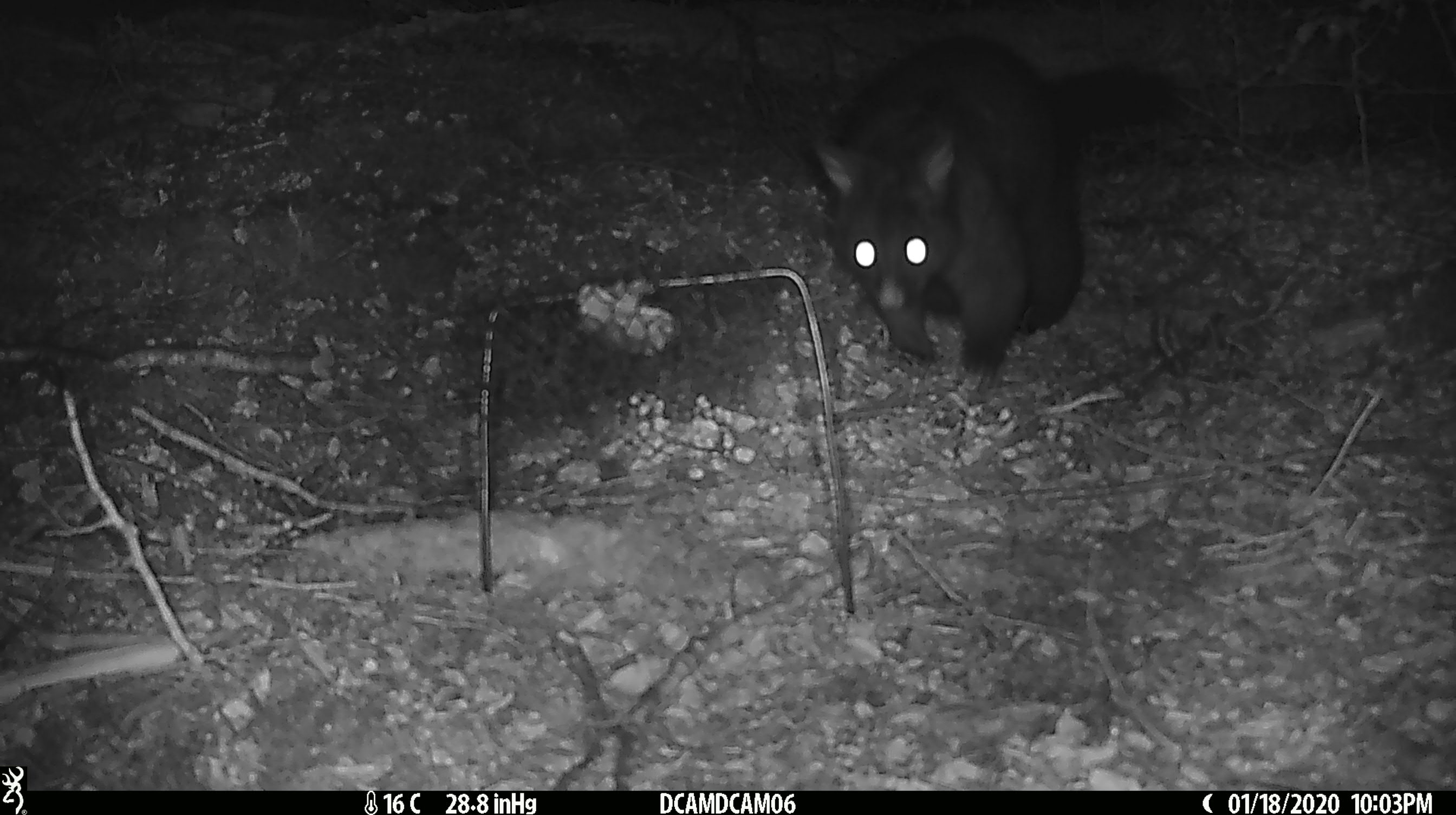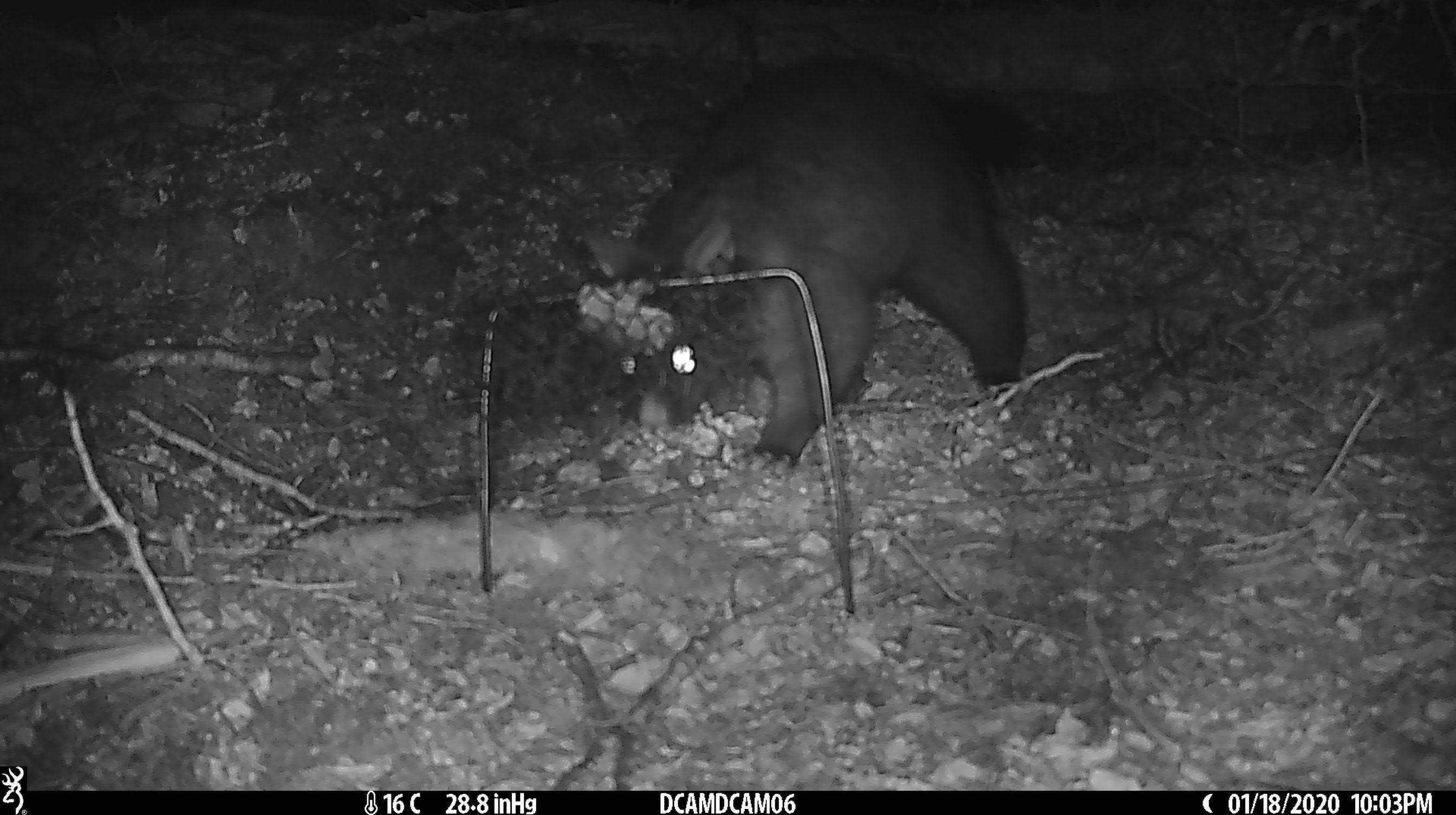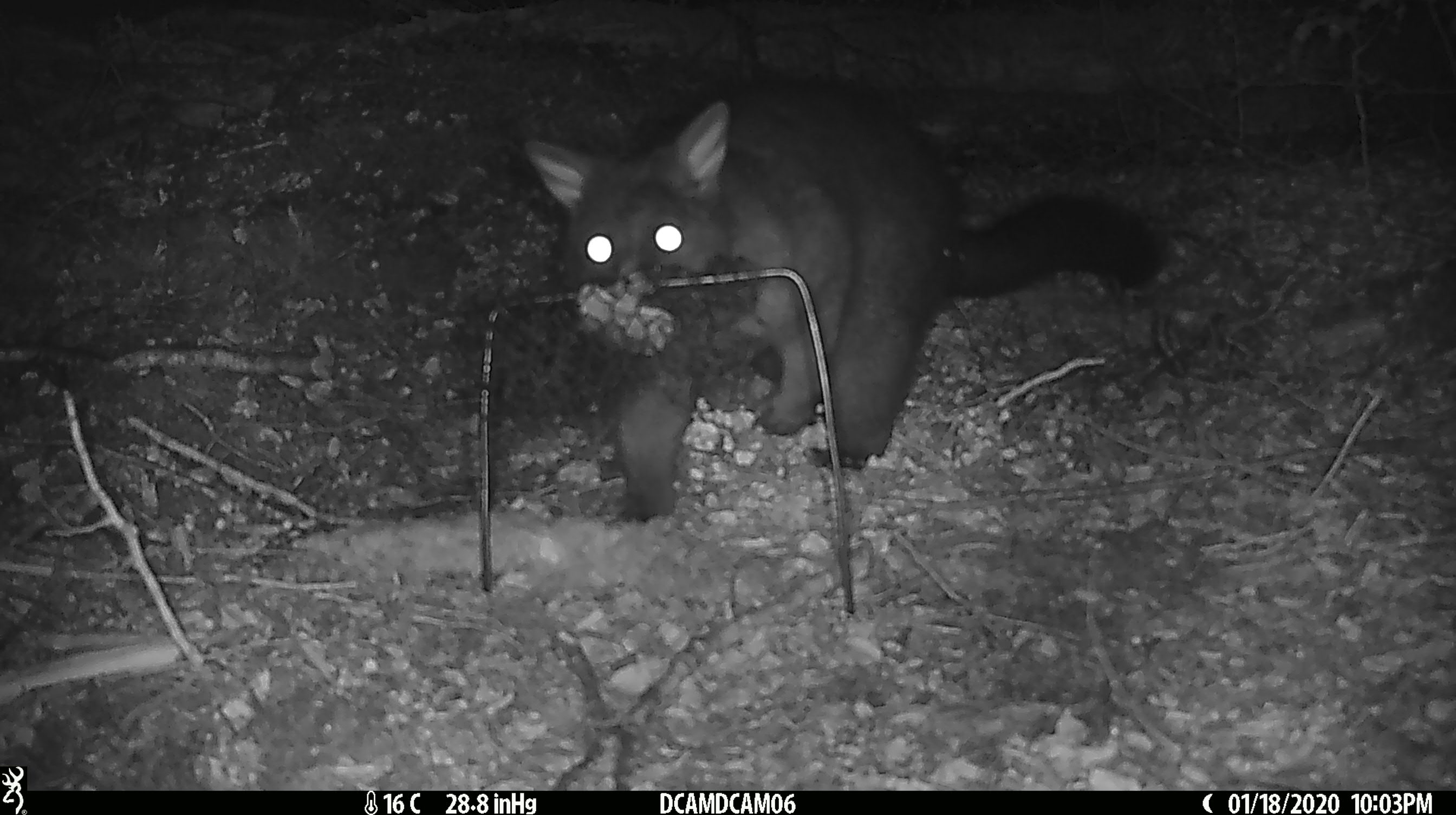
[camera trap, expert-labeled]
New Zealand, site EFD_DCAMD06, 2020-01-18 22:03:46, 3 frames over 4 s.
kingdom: Animalia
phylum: Chordata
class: Mammalia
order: Diprotodontia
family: Phalangeridae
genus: Trichosurus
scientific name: Trichosurus vulpecula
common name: common brushtail possum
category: possum